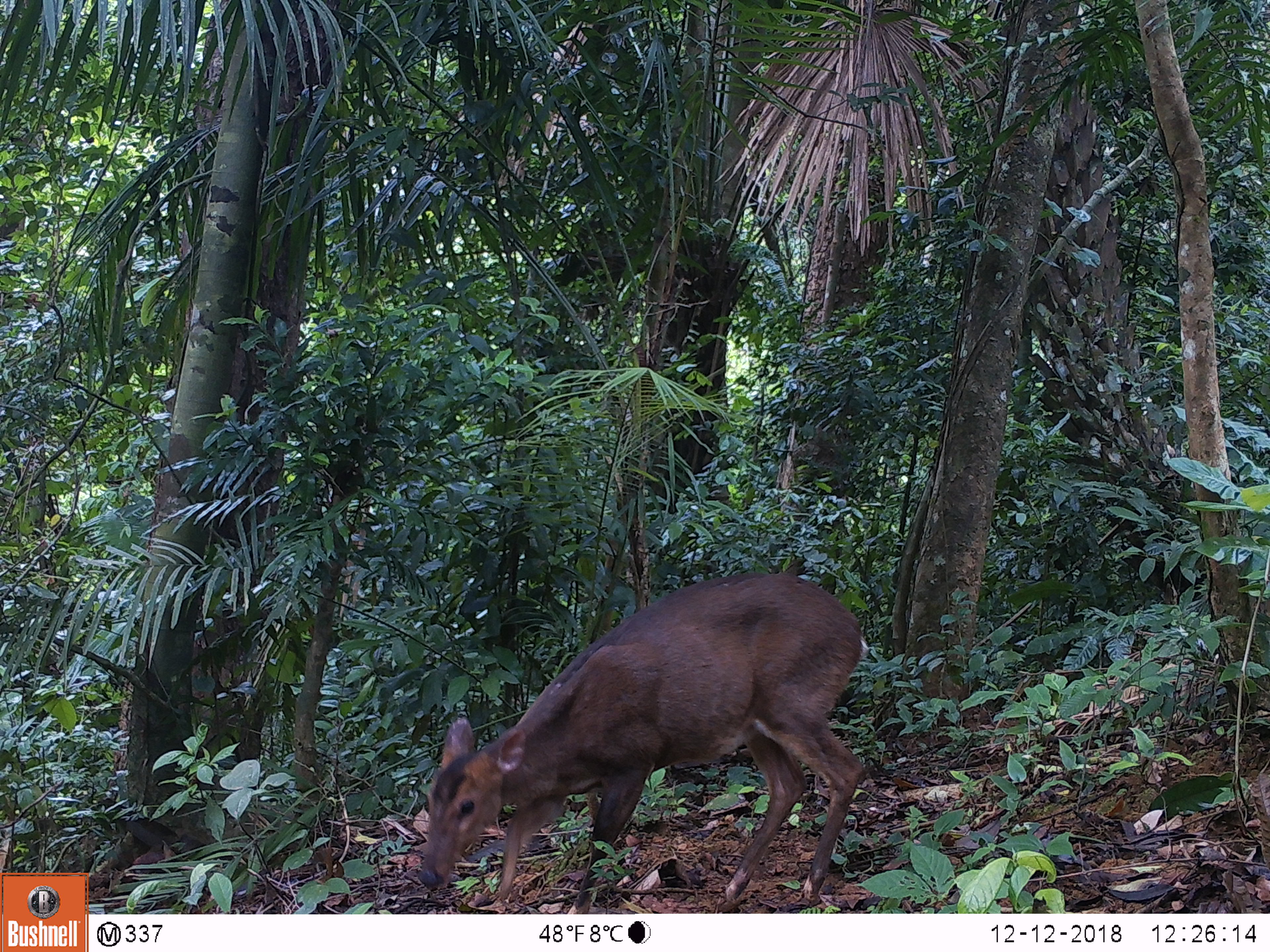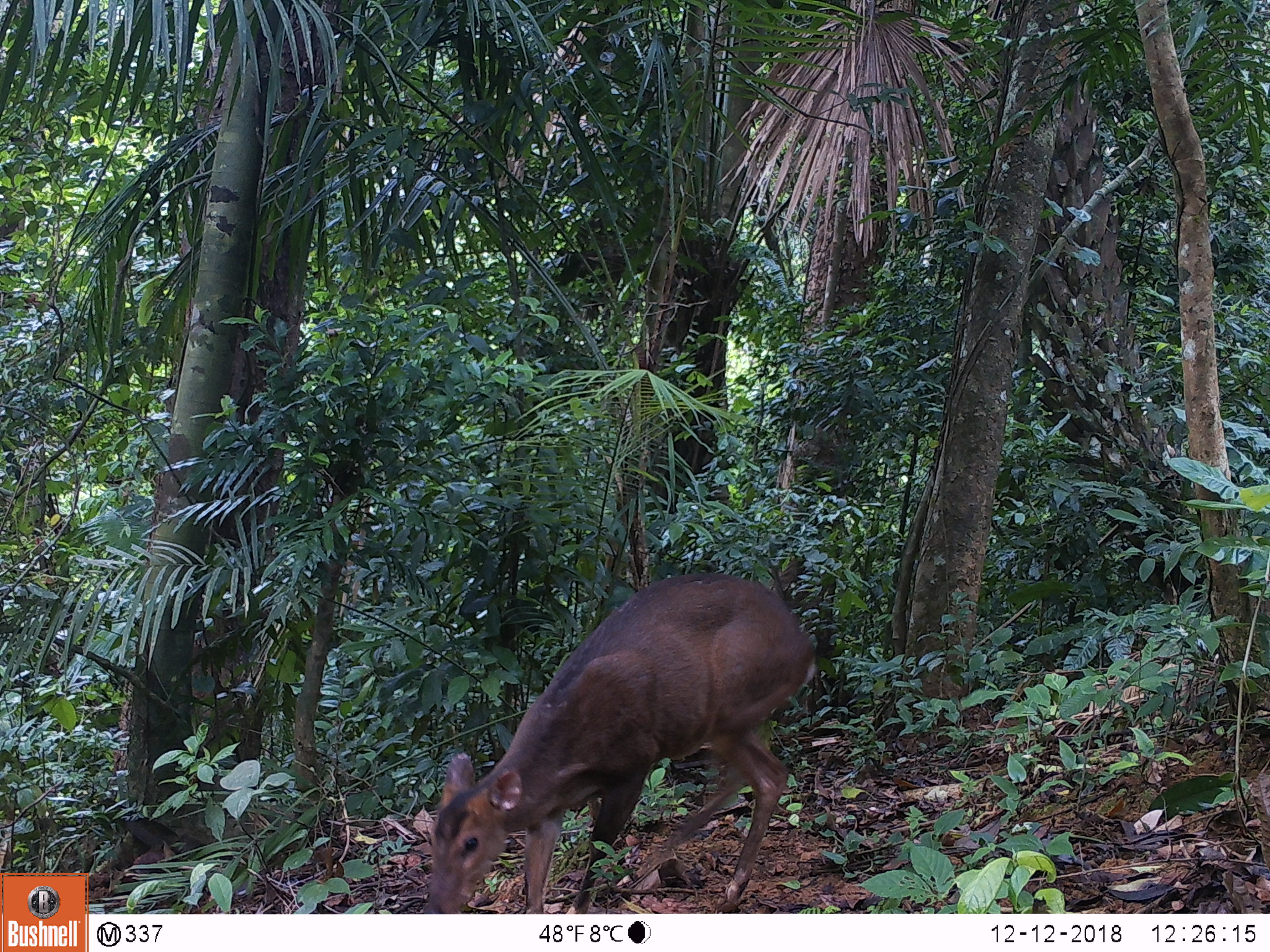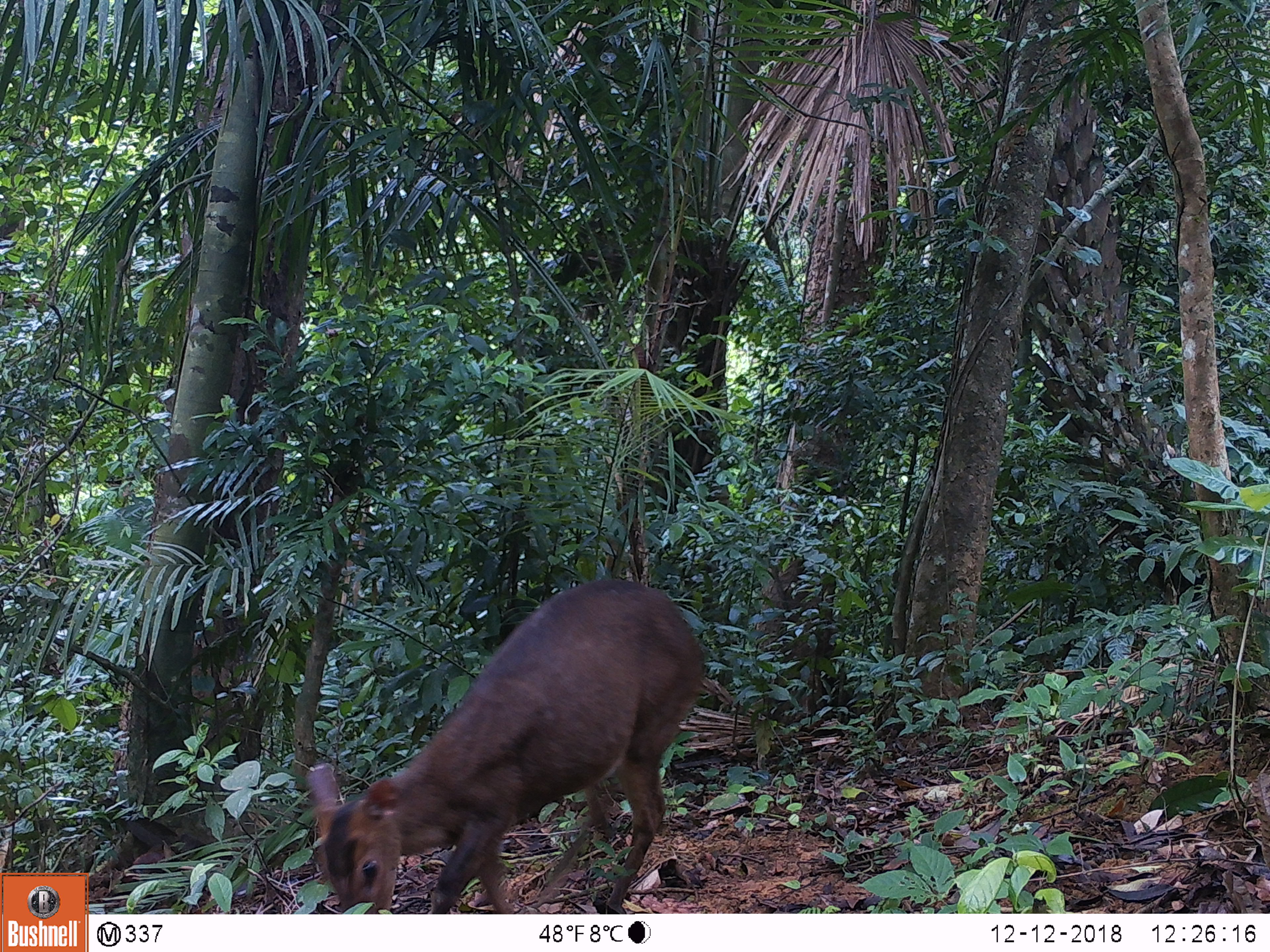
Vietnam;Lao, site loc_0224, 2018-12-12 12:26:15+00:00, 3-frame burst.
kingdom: Animalia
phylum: Chordata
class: Mammalia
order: Artiodactyla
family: Cervidae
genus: Muntiacus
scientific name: Muntiacus vuquangensis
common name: large-antlered muntjac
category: large antlered muntjac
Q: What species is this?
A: Large antlered muntjac (large-antlered muntjac) (Muntiacus vuquangensis).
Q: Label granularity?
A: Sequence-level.